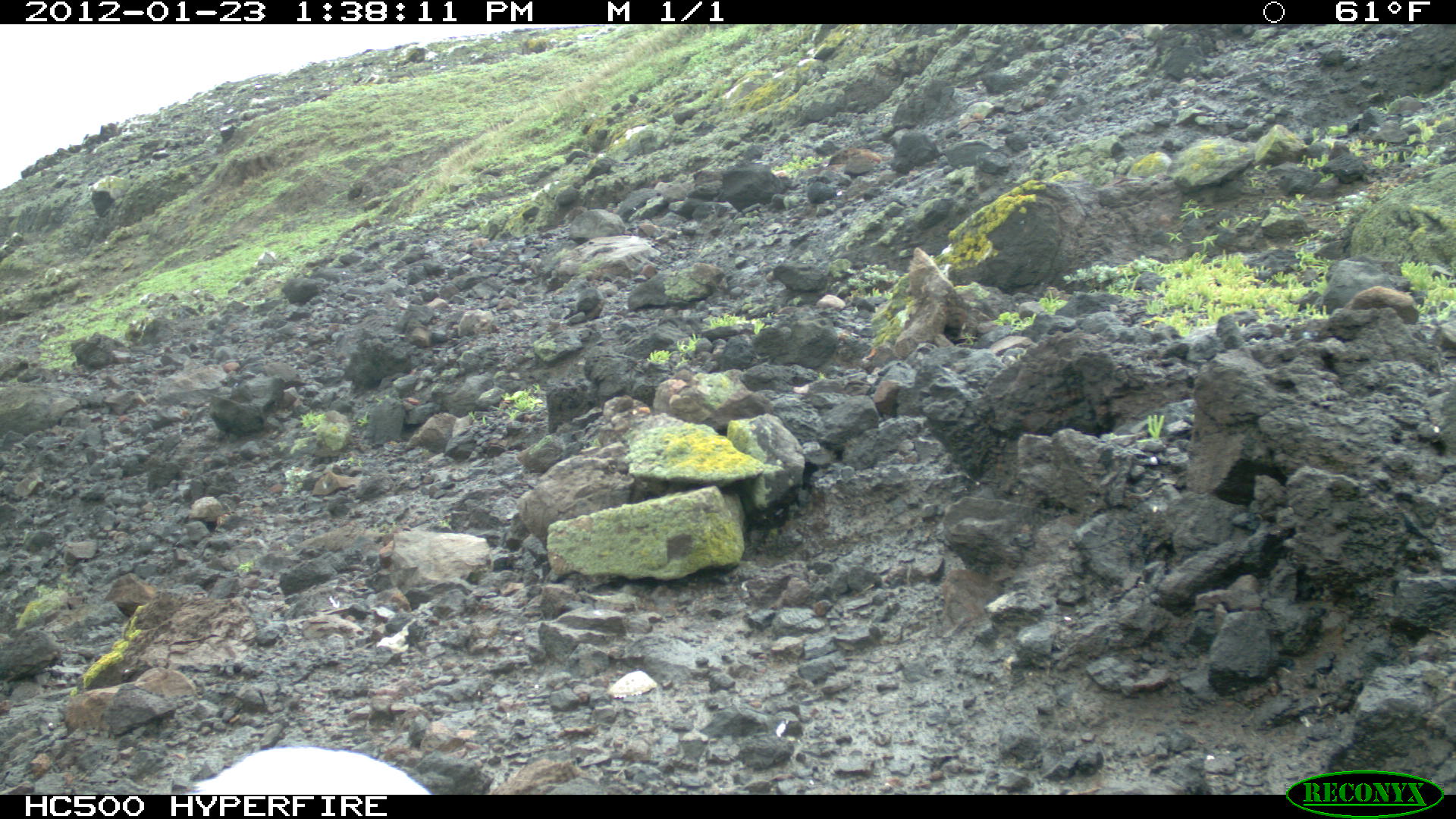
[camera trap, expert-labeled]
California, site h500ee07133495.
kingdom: Animalia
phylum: Chordata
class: Aves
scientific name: Aves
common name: bird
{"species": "bird (Aves)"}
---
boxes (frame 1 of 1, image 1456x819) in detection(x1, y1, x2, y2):
bird: detection(180, 743, 433, 794)